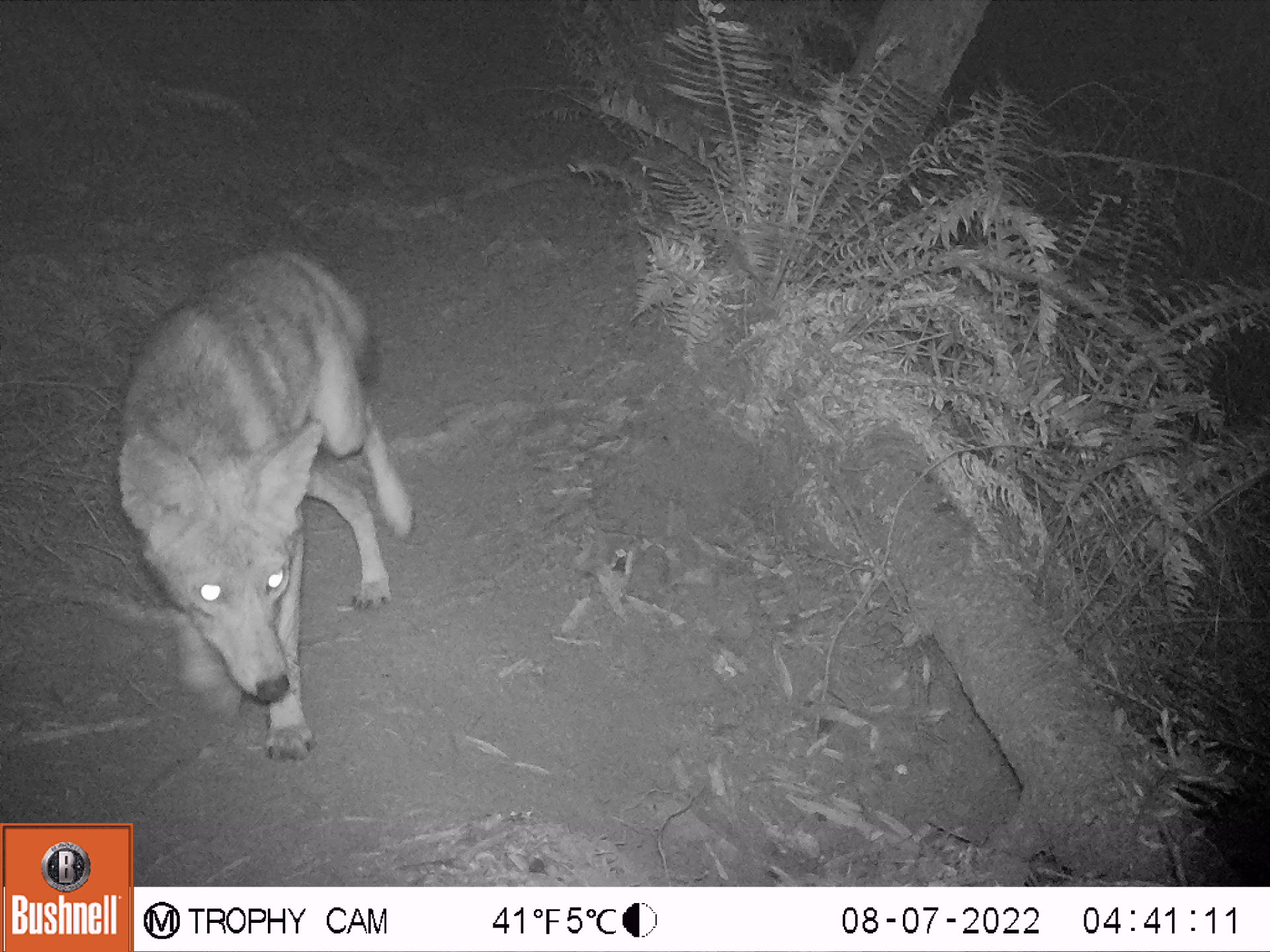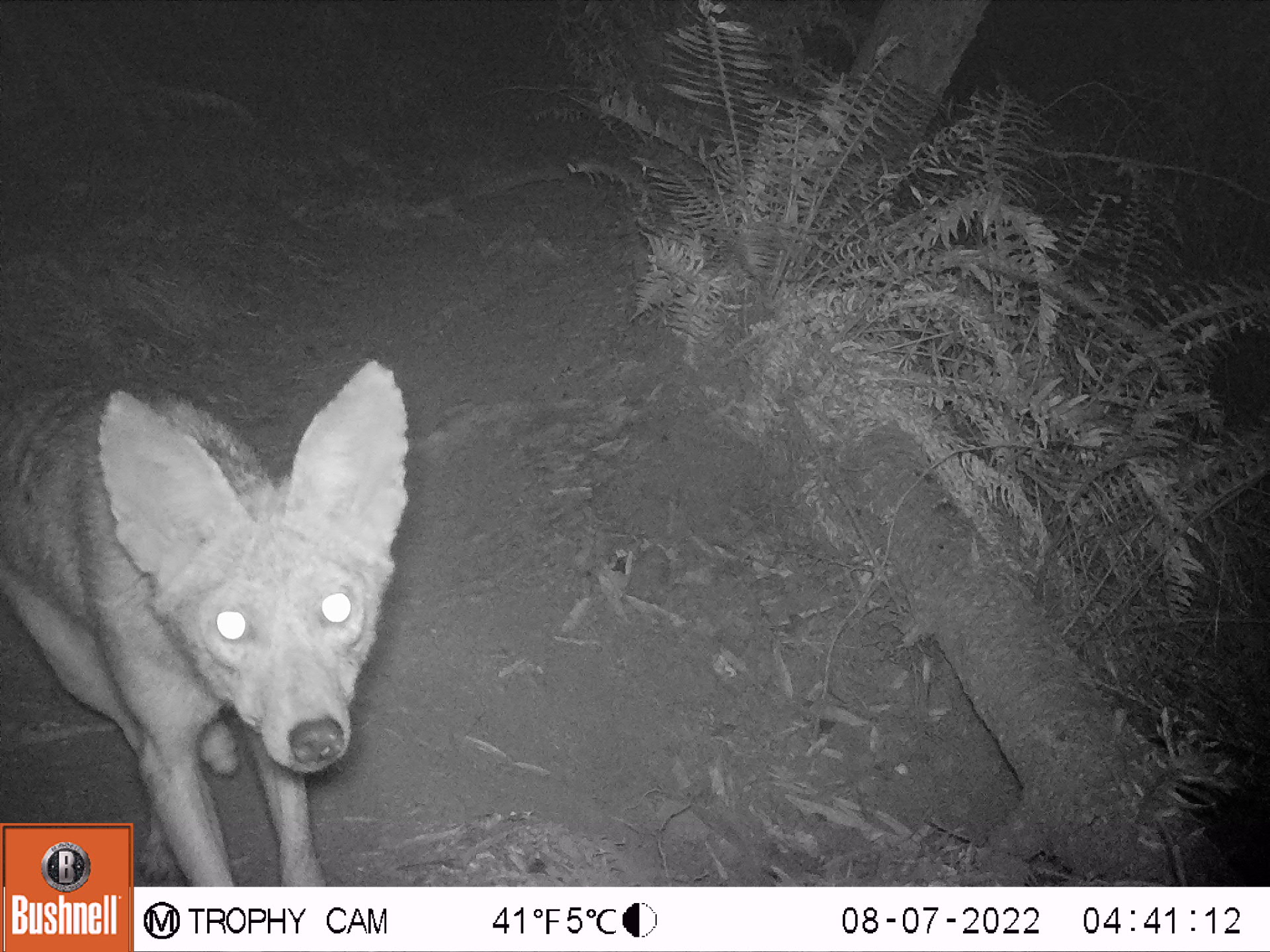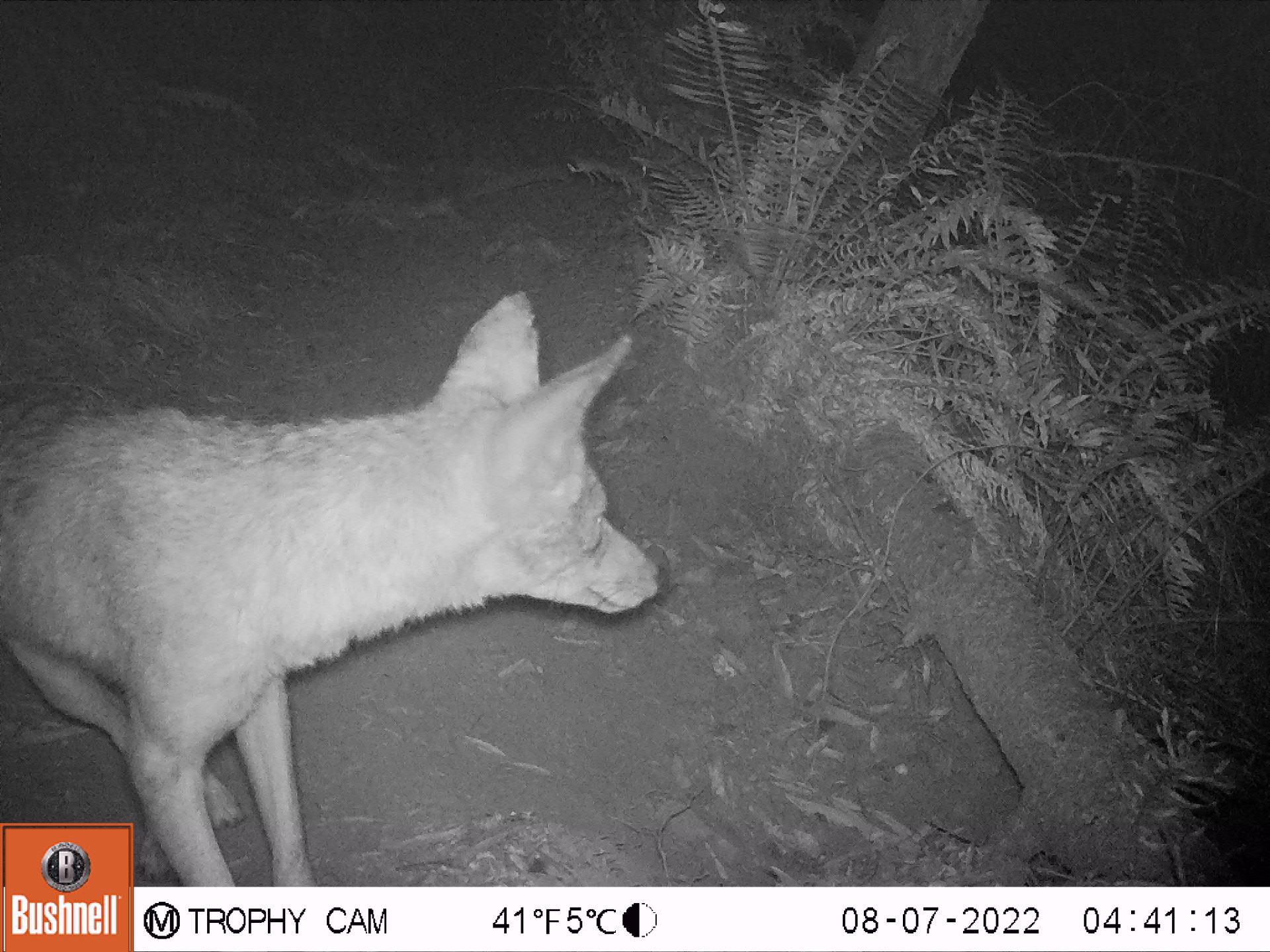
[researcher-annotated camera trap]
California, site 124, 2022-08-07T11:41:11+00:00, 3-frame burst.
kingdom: Animalia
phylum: Chordata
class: Mammalia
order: Carnivora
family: Canidae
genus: Canis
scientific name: Canis latrans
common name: coyote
Coyote (Canis latrans).